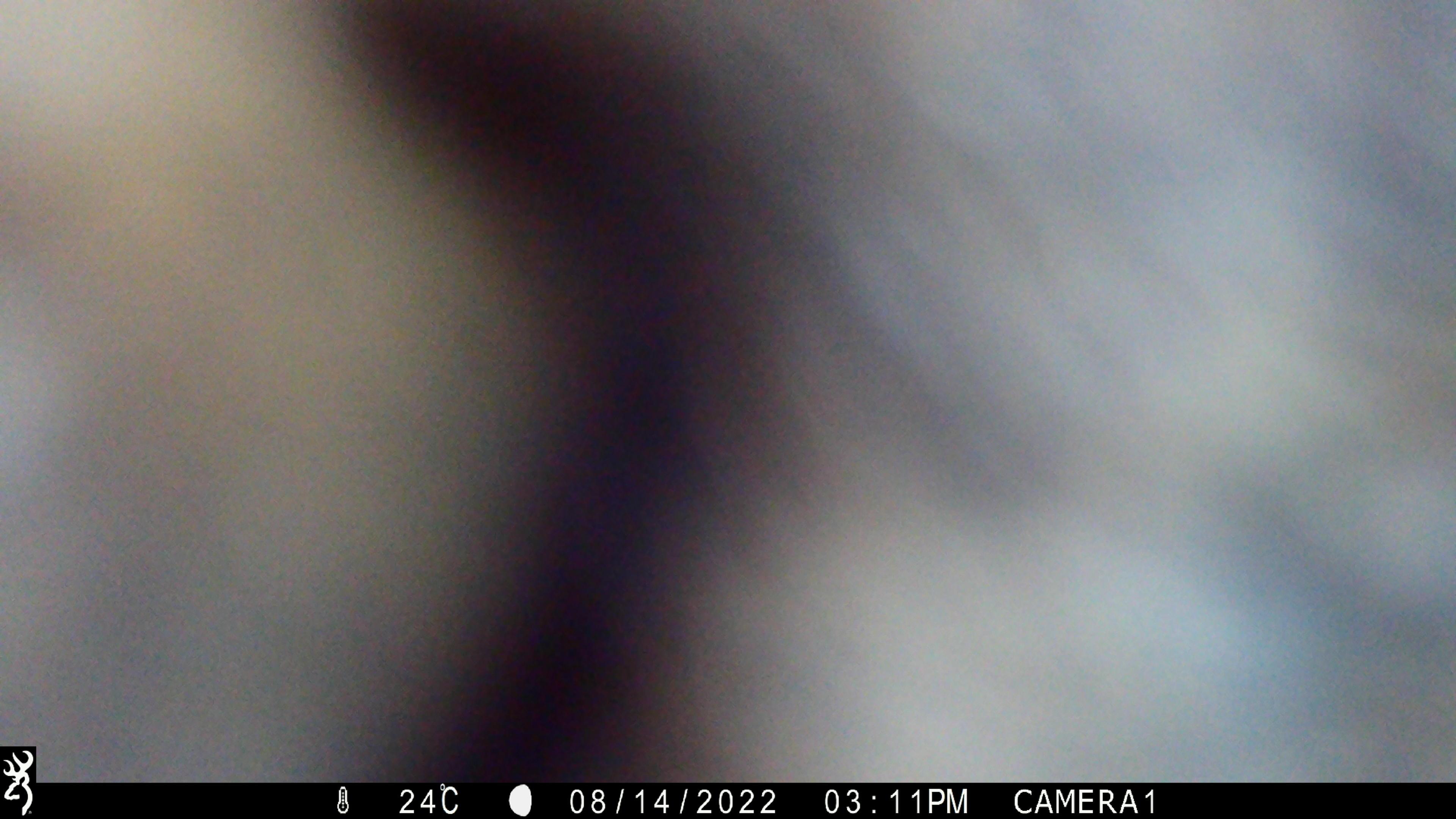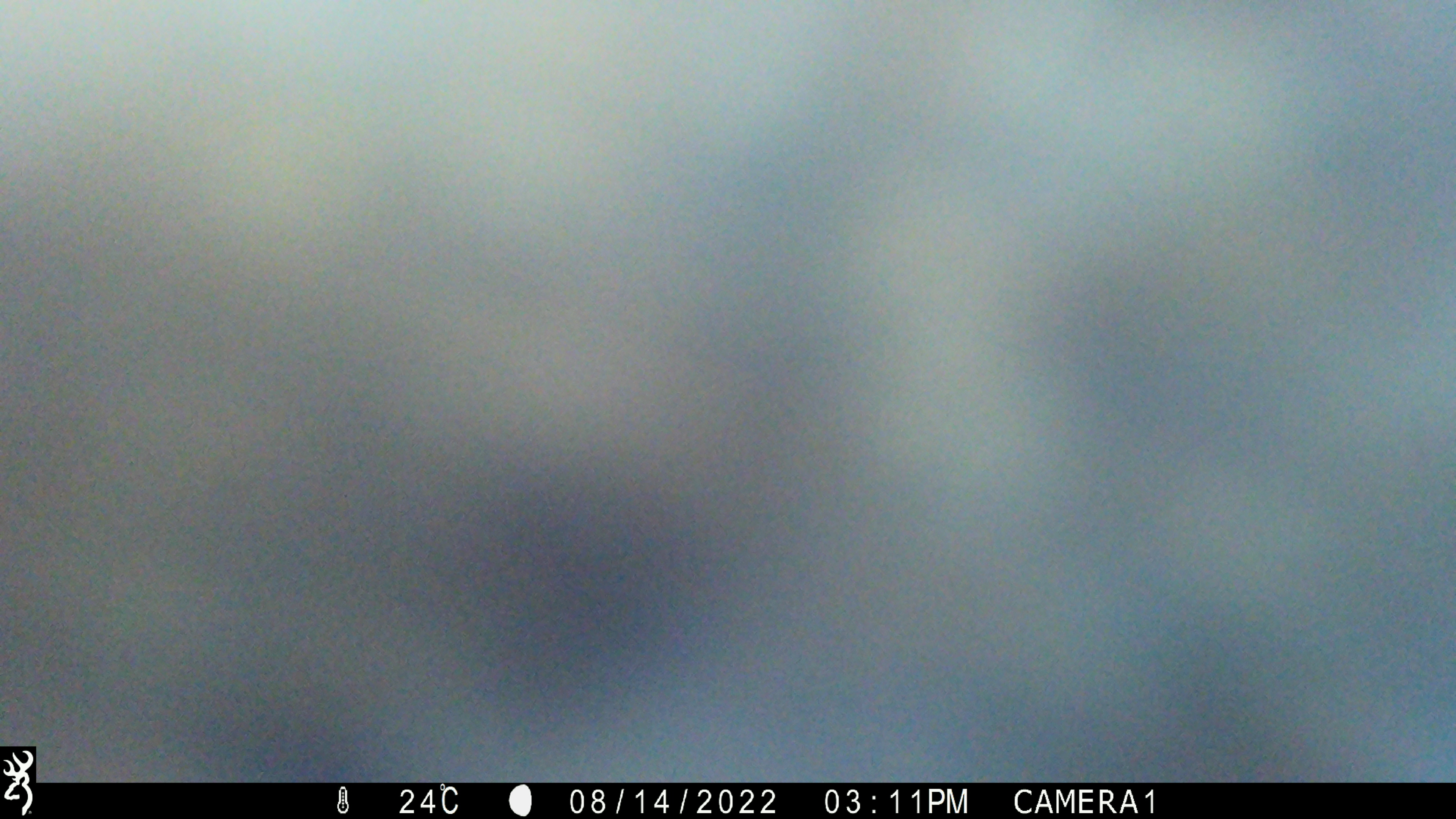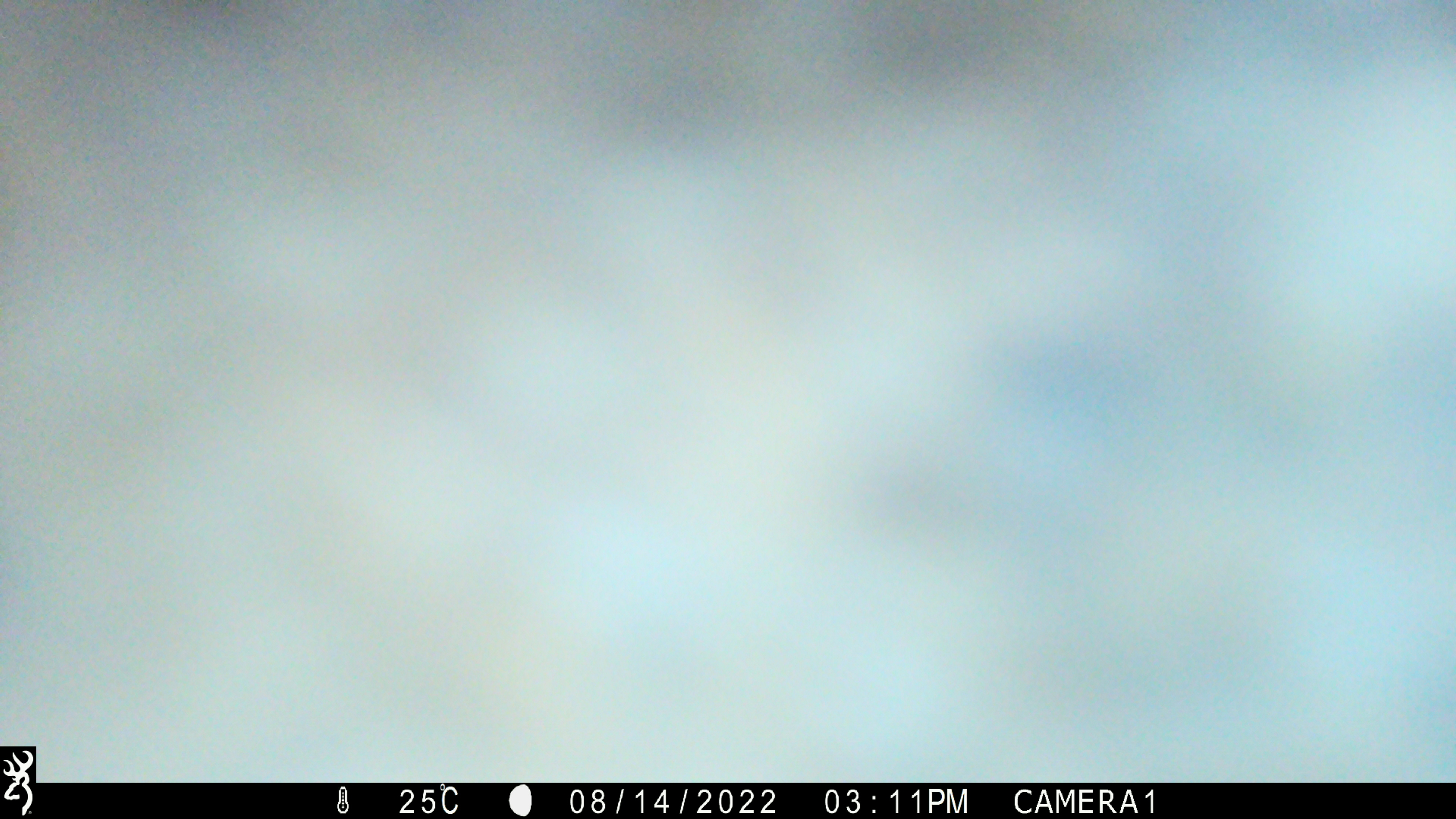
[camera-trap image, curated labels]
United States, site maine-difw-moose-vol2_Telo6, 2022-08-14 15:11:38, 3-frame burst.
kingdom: Animalia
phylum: Chordata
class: Mammalia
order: Artiodactyla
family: Cervidae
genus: Alces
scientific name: Alces alces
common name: moose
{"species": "moose (Alces alces)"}